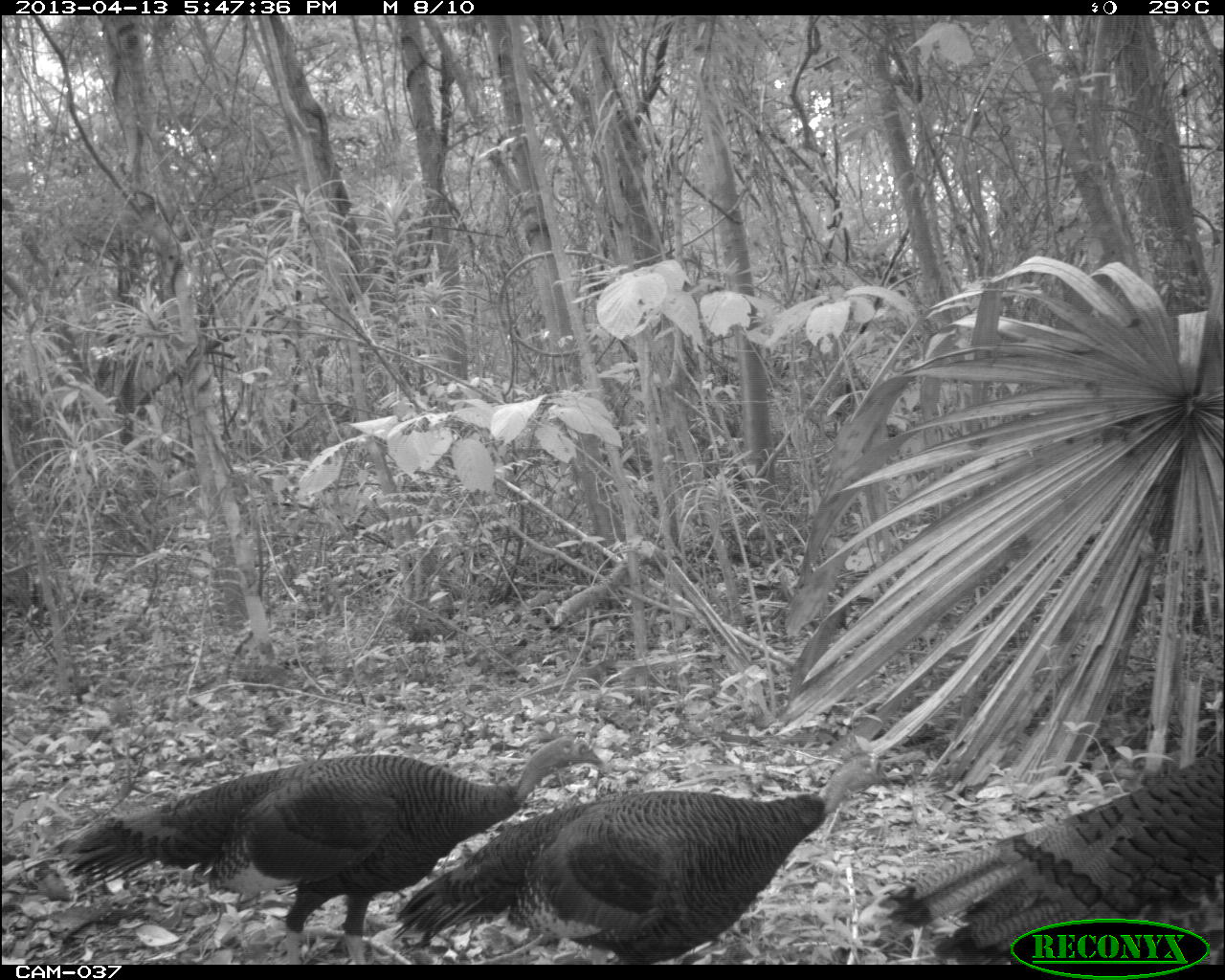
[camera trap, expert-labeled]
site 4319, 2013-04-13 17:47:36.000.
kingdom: Animalia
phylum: Chordata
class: Aves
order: Galliformes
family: Phasianidae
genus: Meleagris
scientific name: Meleagris ocellata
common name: ocellated turkey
Meleagris ocellata (ocellated turkey), count 3.